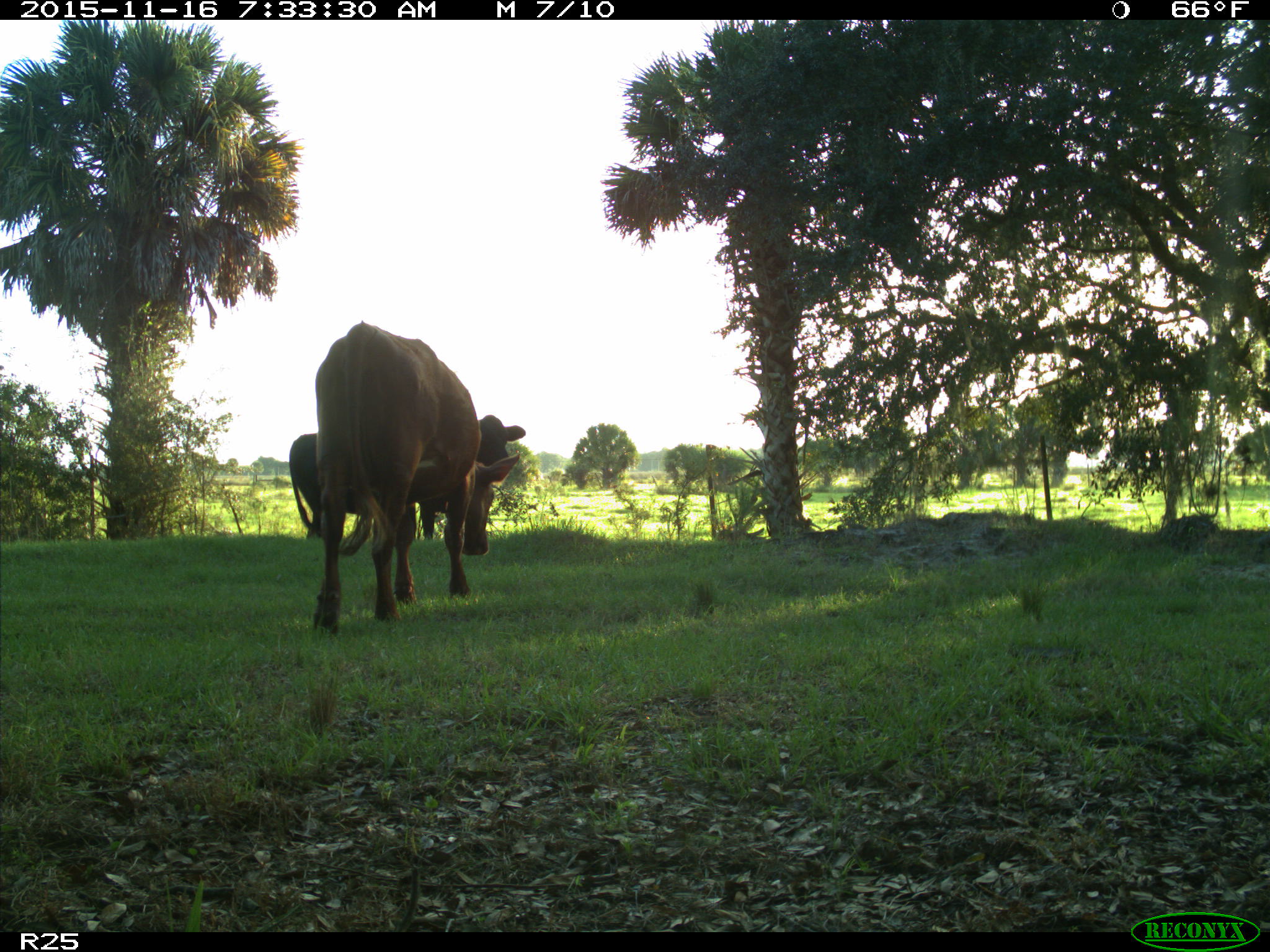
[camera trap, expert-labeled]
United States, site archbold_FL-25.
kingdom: Animalia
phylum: Chordata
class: Mammalia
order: Artiodactyla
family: Bovidae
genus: Bos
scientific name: Bos taurus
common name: domestic cow